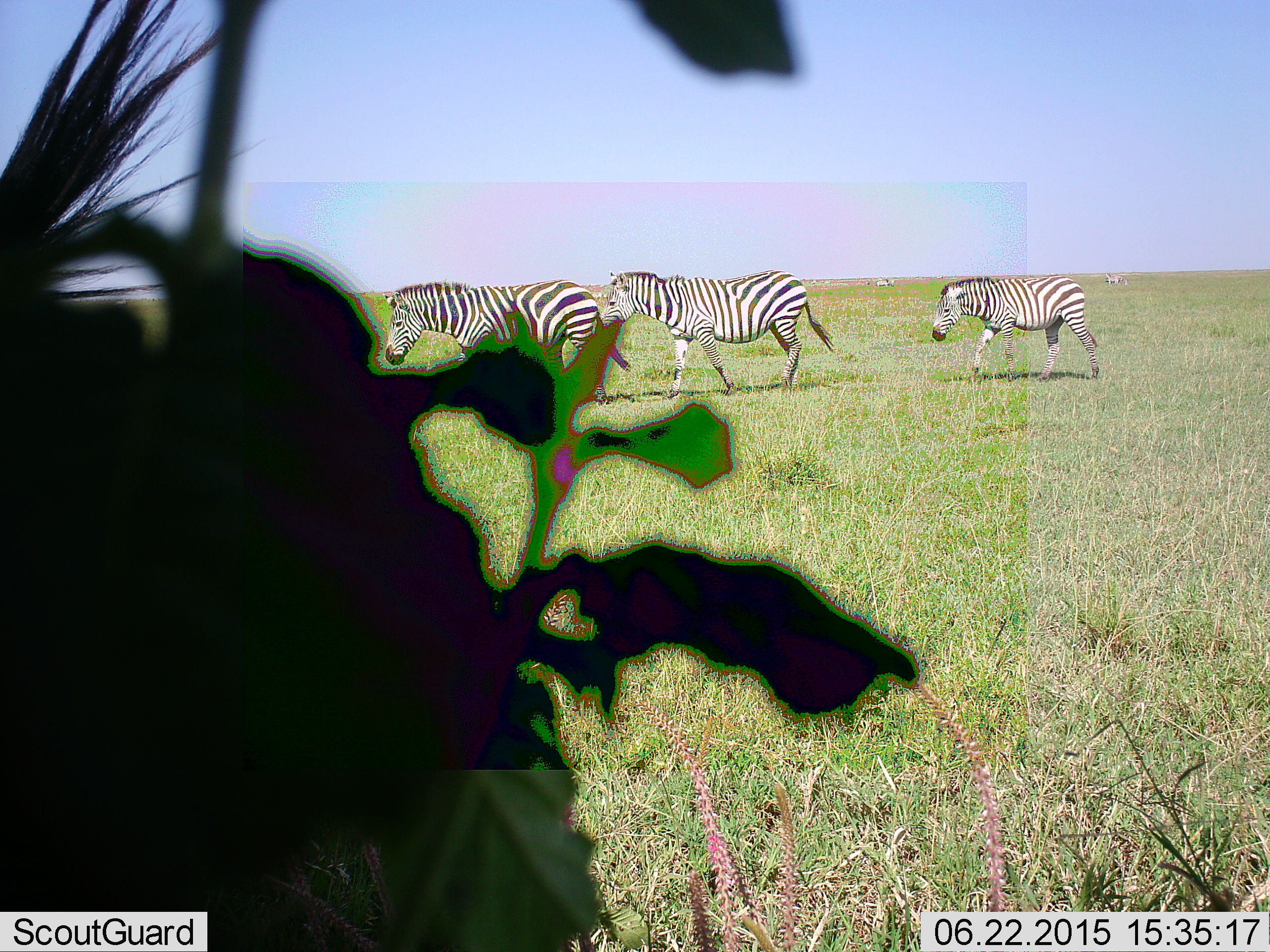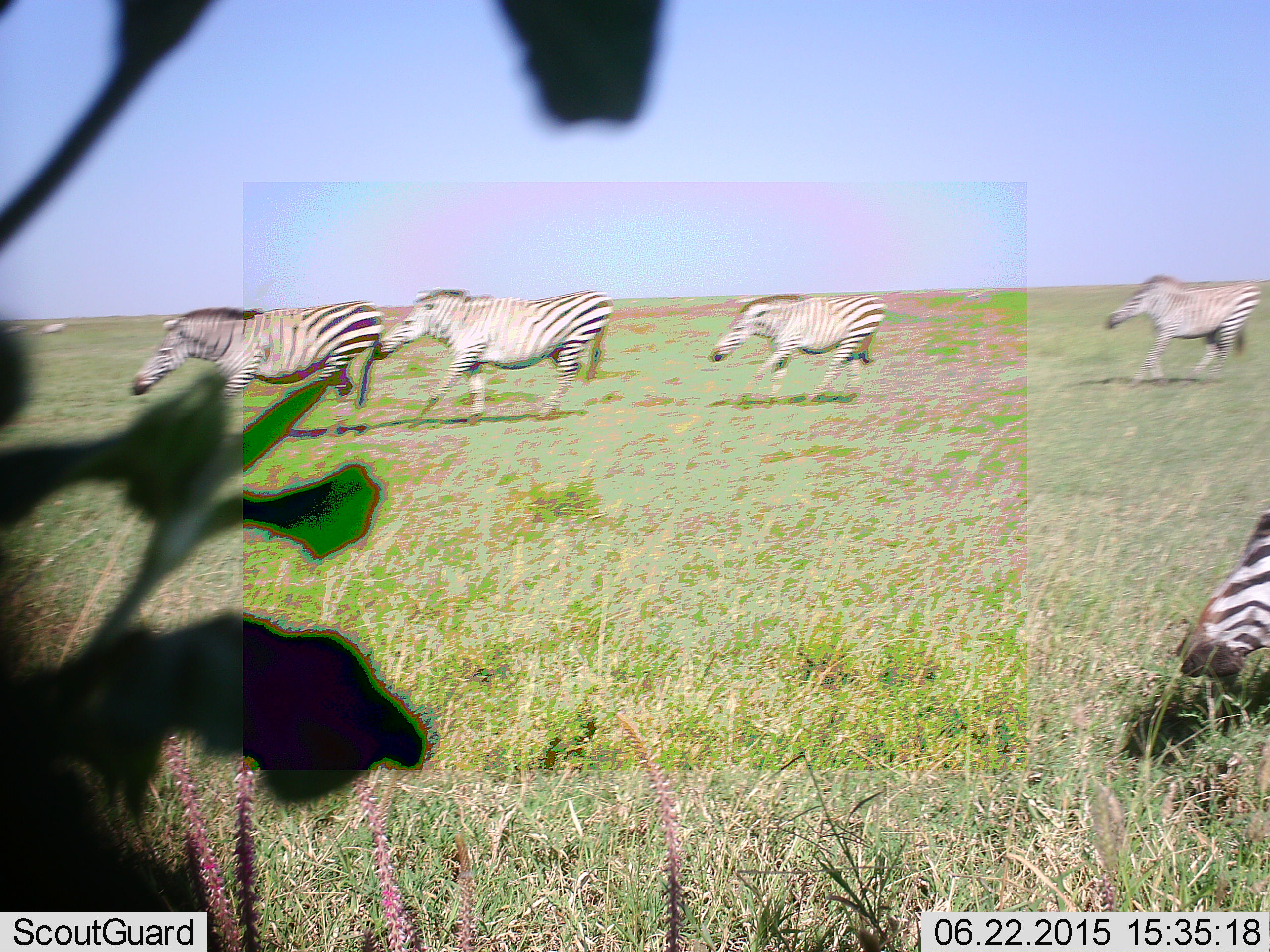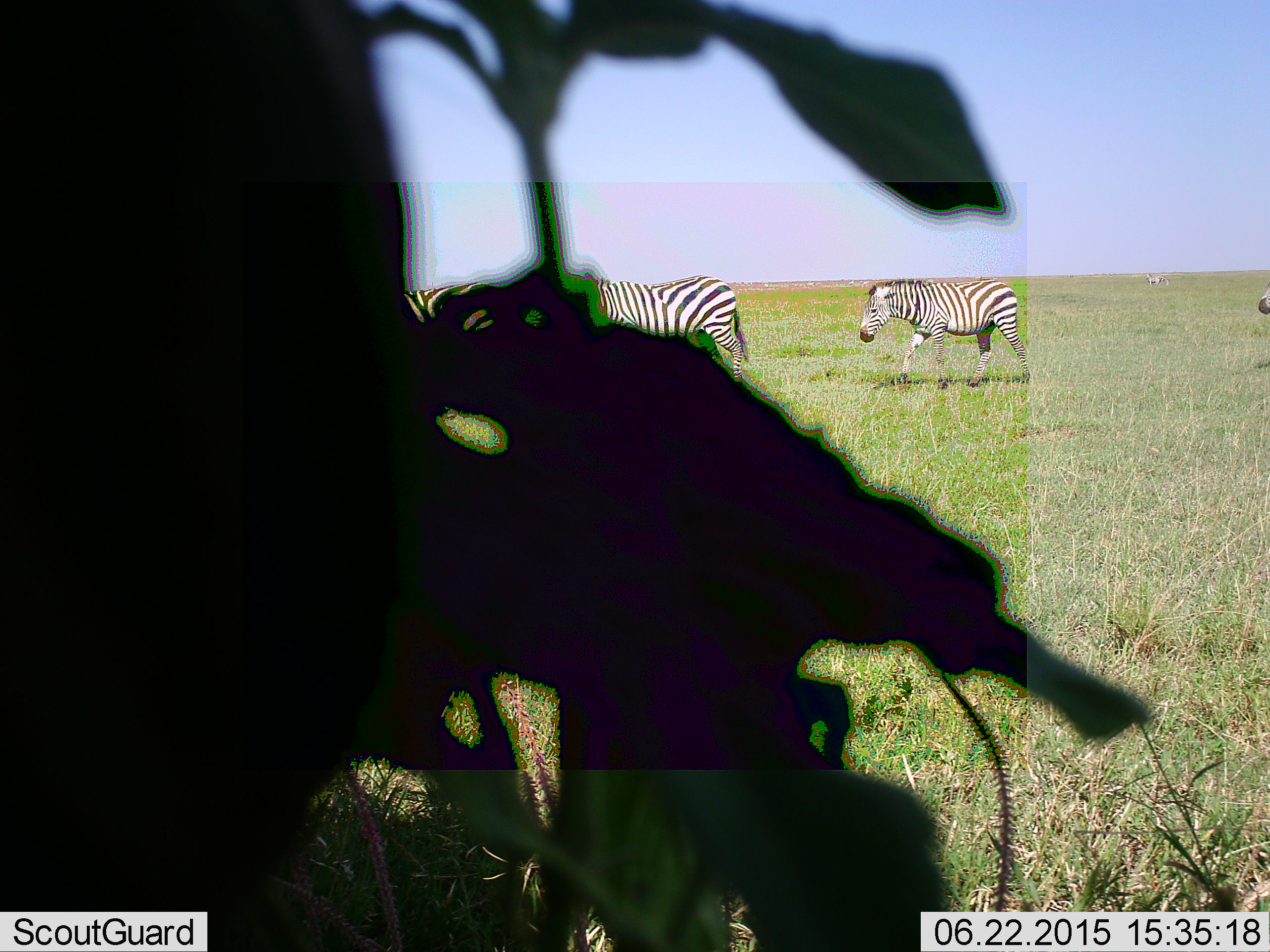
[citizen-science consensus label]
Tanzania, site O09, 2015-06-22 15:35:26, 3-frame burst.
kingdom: Animalia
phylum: Chordata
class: Mammalia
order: Perissodactyla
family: Equidae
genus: Equus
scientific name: Equus quagga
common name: plains zebra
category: zebra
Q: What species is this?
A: Zebra (plains zebra) (Equus quagga).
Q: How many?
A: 6.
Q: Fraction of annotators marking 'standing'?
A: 30%.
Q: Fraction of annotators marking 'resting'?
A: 0%.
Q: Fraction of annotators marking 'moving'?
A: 100%.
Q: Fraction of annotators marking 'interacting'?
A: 0%.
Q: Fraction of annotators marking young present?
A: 0%.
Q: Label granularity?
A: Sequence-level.